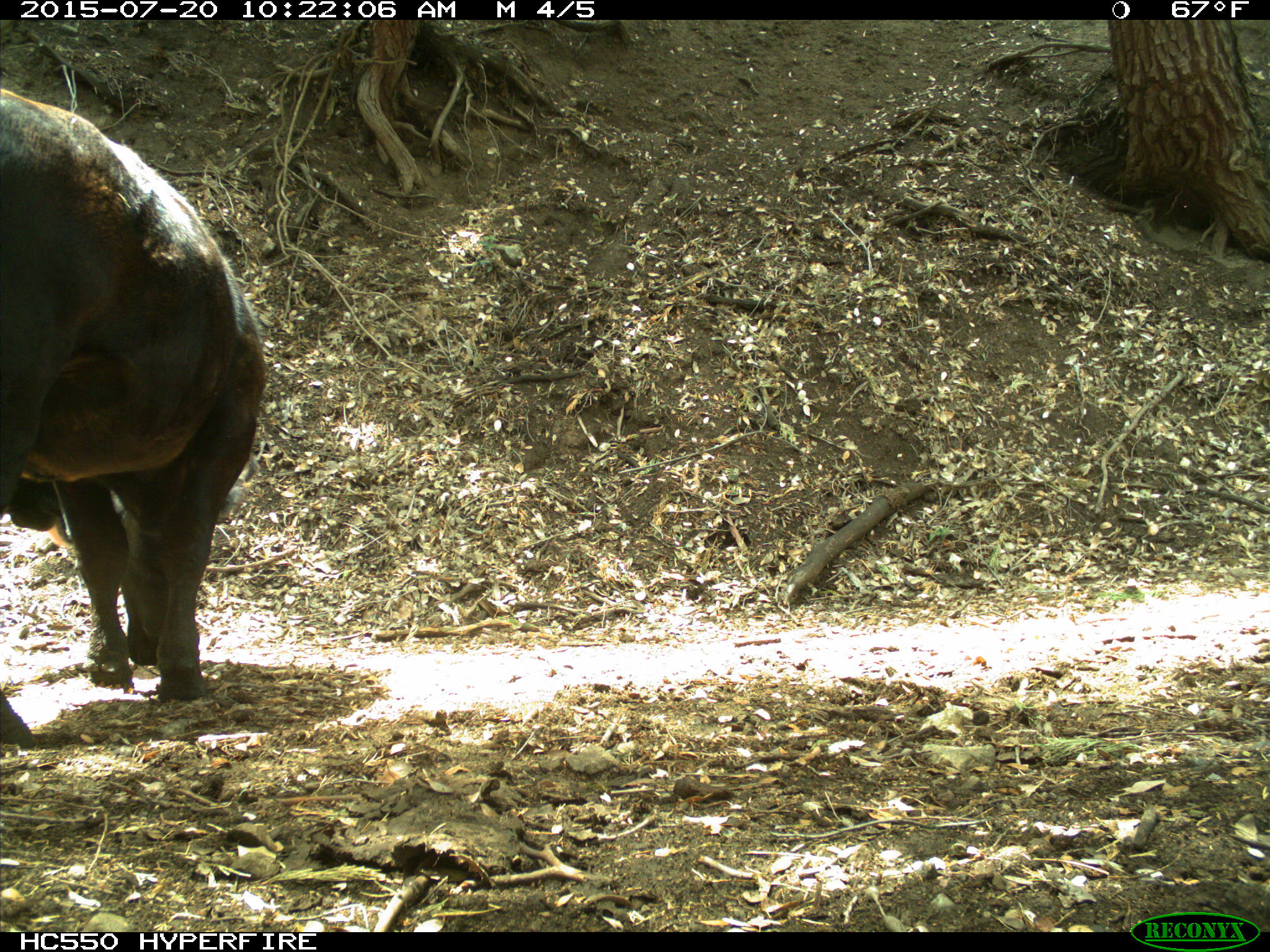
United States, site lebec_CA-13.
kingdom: Animalia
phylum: Chordata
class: Mammalia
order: Artiodactyla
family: Bovidae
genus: Bos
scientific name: Bos taurus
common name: domestic cow